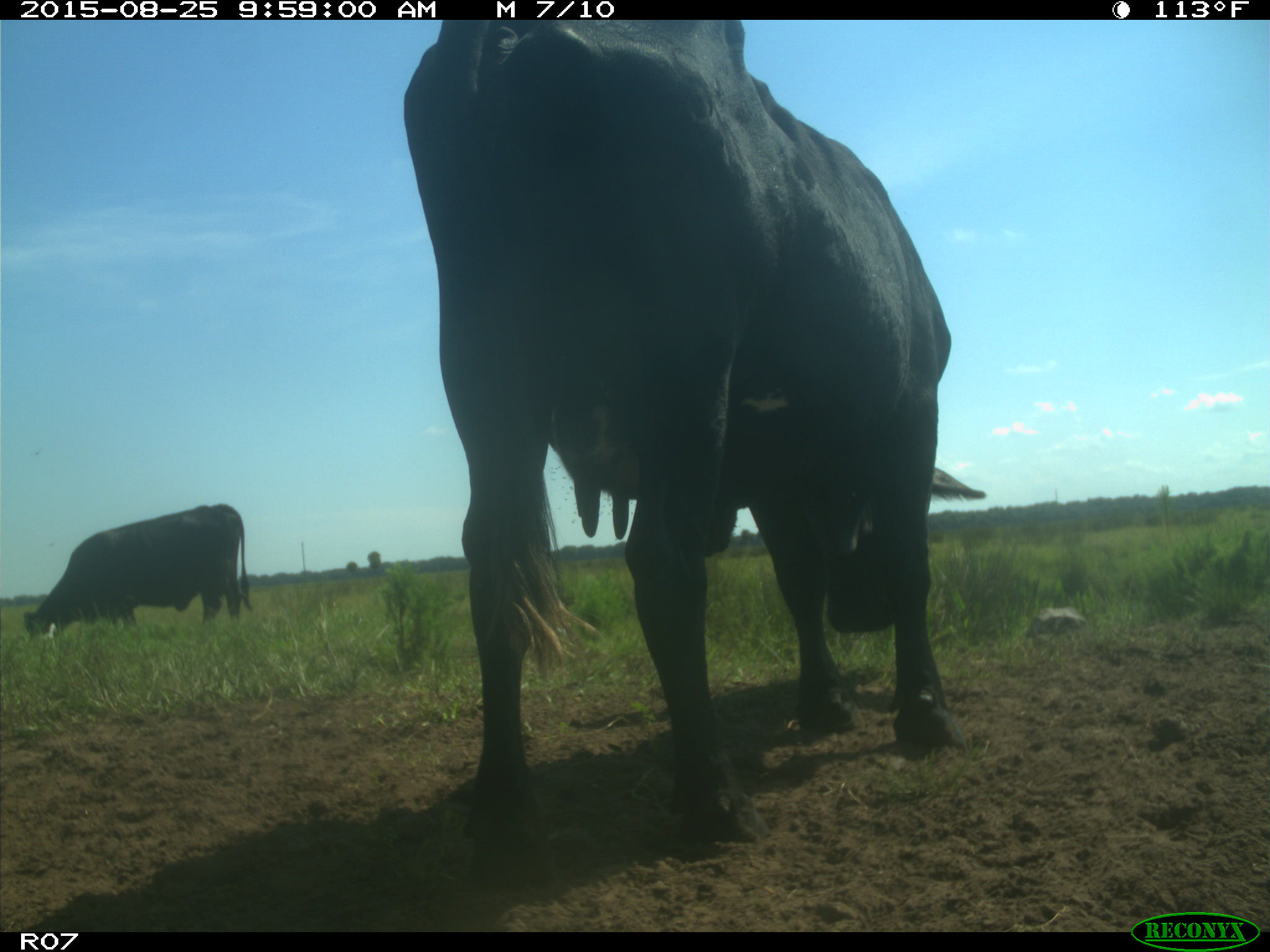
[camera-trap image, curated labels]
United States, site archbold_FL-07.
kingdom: Animalia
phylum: Chordata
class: Mammalia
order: Artiodactyla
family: Bovidae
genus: Bos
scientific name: Bos taurus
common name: domestic cow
Bos taurus (domestic cow).